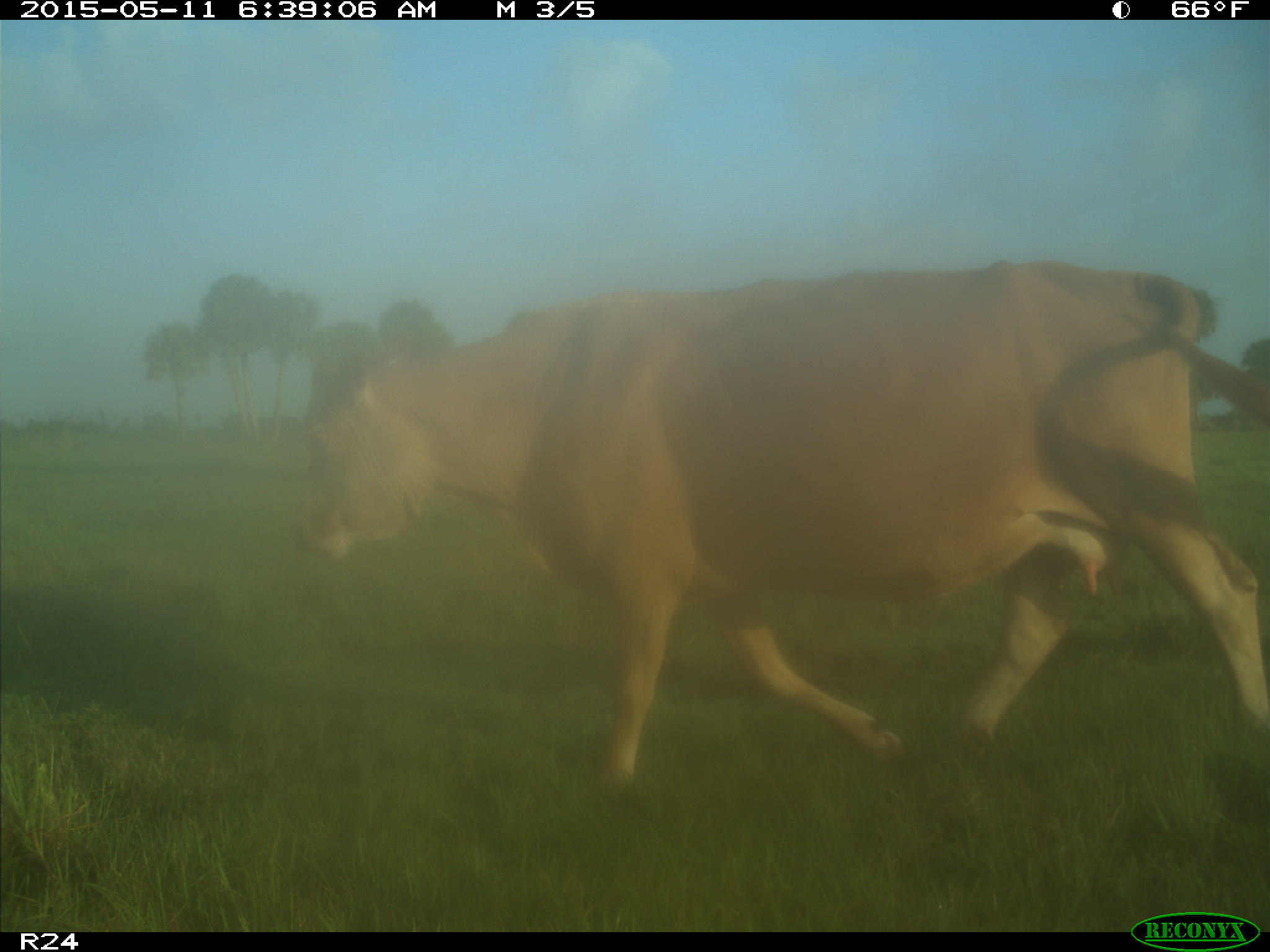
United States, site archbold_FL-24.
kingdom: Animalia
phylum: Chordata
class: Mammalia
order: Artiodactyla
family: Bovidae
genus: Bos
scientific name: Bos taurus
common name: domestic cow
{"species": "Bos taurus (domestic cow)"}